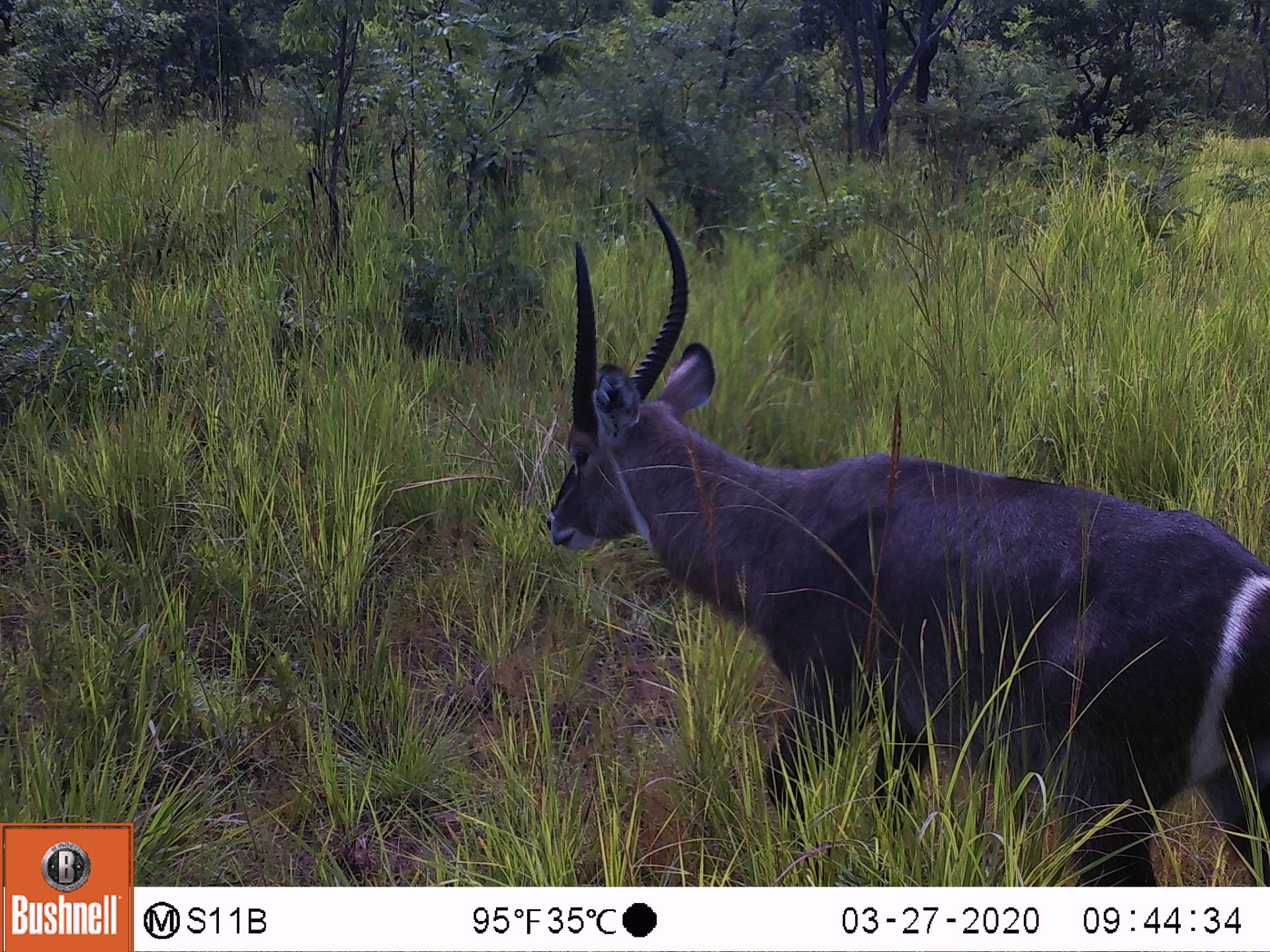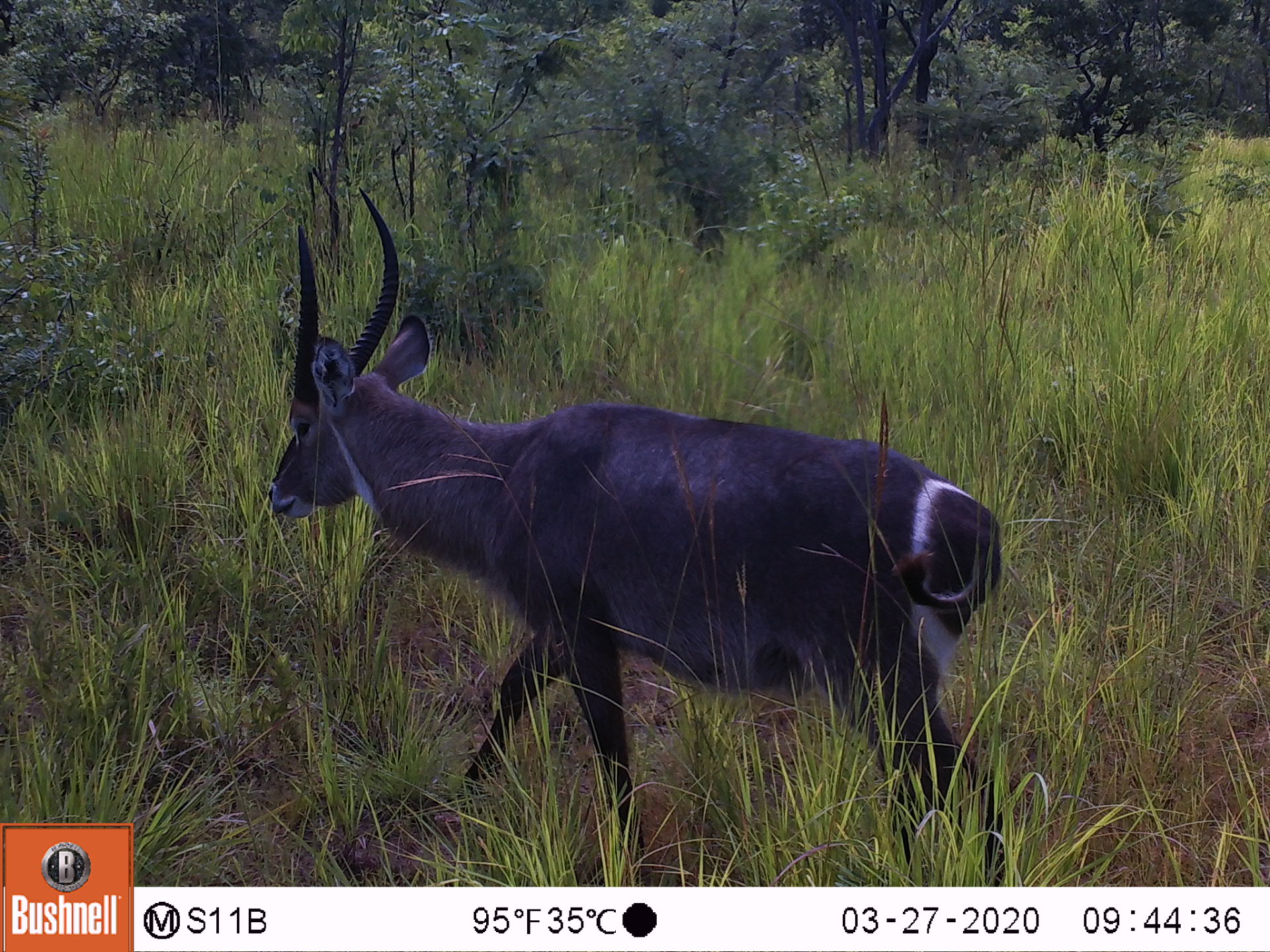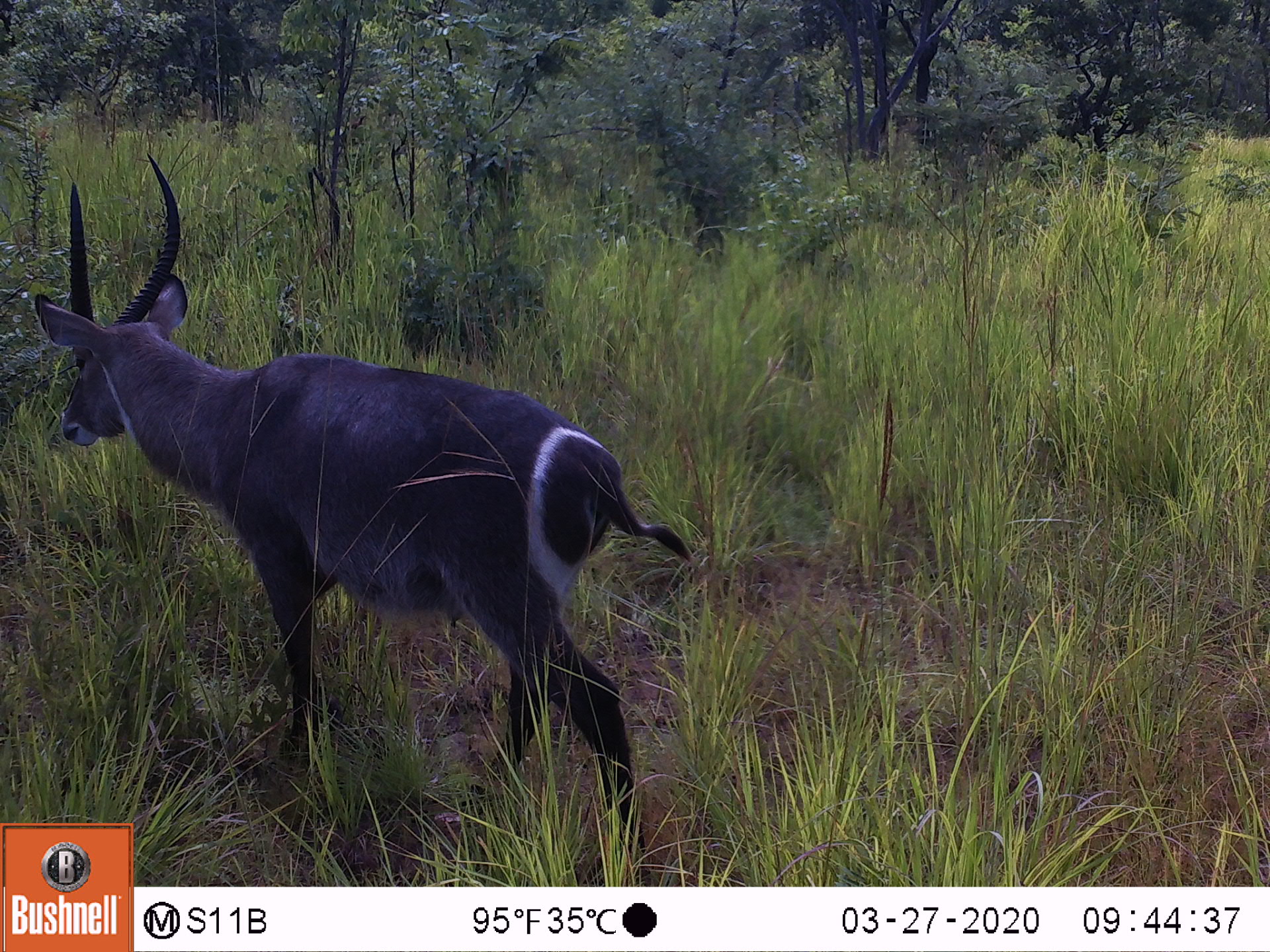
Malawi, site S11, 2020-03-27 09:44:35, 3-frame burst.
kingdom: Animalia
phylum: Chordata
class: Mammalia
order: Artiodactyla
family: Bovidae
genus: Kobus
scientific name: Kobus ellipsiprymnus ellipsiprymnus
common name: common waterbuck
Common waterbuck (Kobus ellipsiprymnus ellipsiprymnus), count 1.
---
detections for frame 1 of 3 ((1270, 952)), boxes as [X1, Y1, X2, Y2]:
common waterbuck: [535, 188, 1268, 884]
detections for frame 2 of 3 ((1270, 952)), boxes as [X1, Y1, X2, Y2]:
common waterbuck: [258, 176, 1018, 884]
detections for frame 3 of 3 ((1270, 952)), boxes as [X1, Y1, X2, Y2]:
common waterbuck: [19, 151, 697, 816]